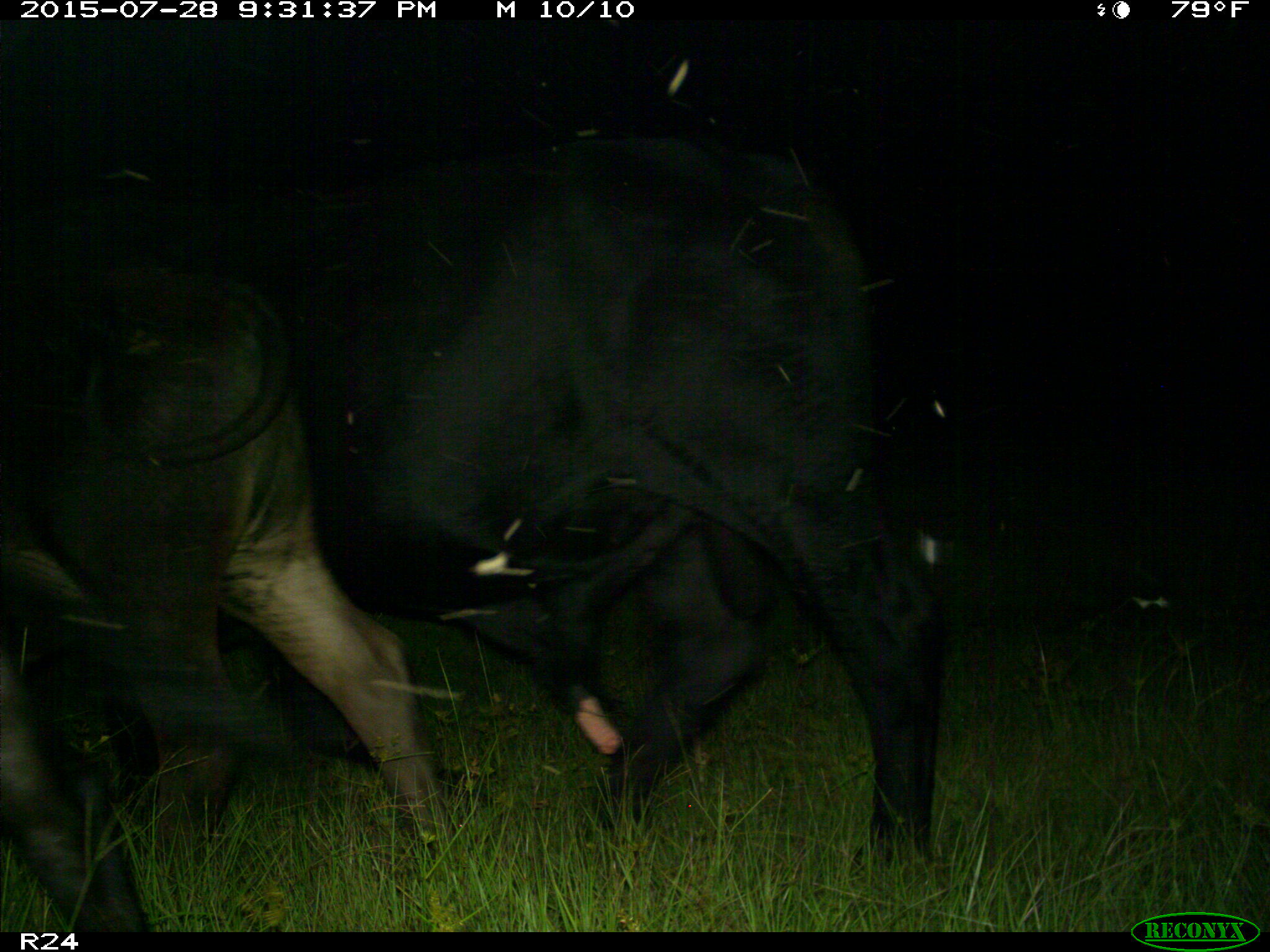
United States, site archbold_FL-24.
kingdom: Animalia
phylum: Chordata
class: Mammalia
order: Artiodactyla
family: Bovidae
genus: Bos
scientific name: Bos taurus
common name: domestic cow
Bos taurus (domestic cow).